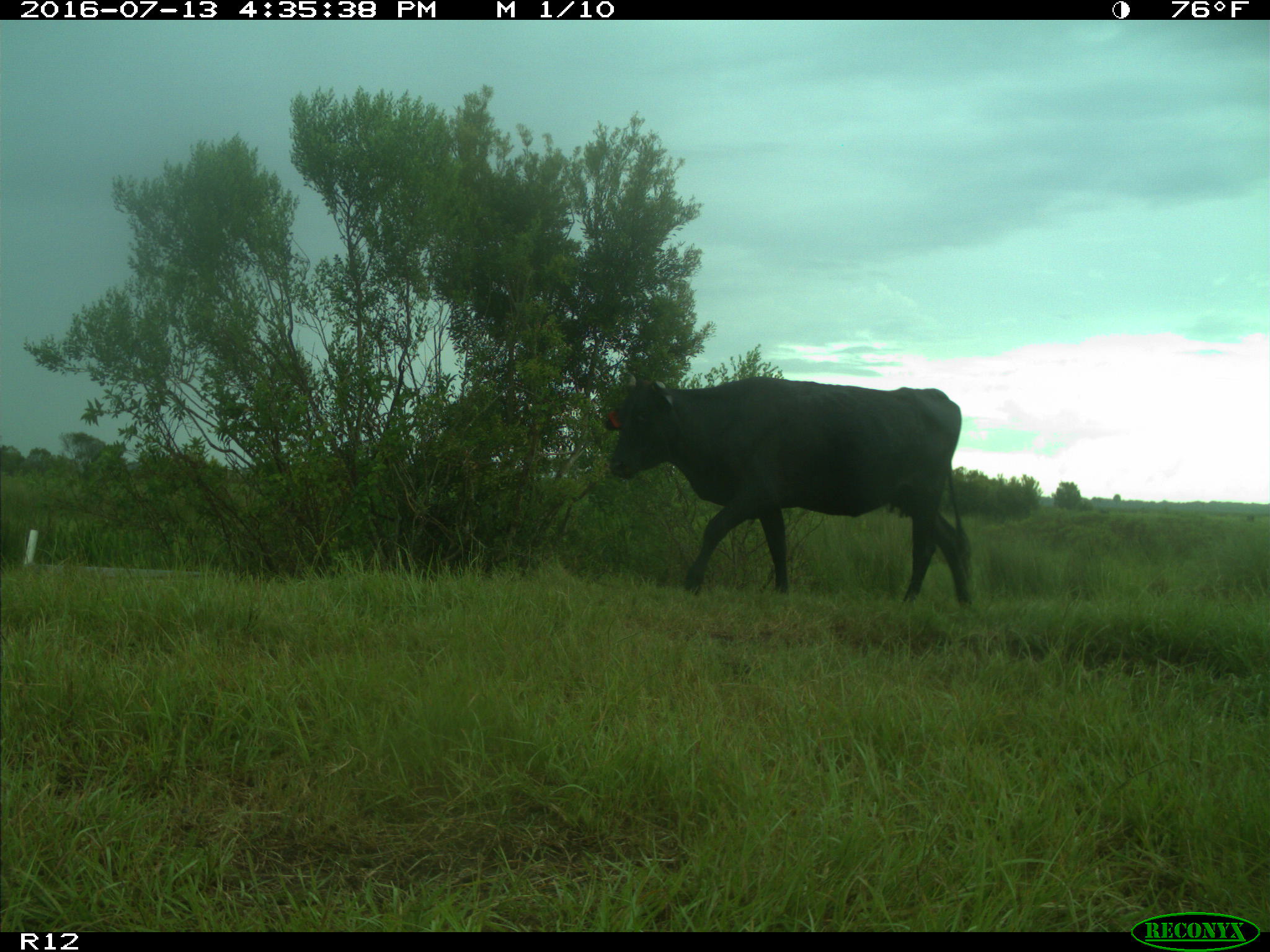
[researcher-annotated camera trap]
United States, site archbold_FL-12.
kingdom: Animalia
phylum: Chordata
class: Mammalia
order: Artiodactyla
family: Bovidae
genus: Bos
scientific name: Bos taurus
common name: domestic cow